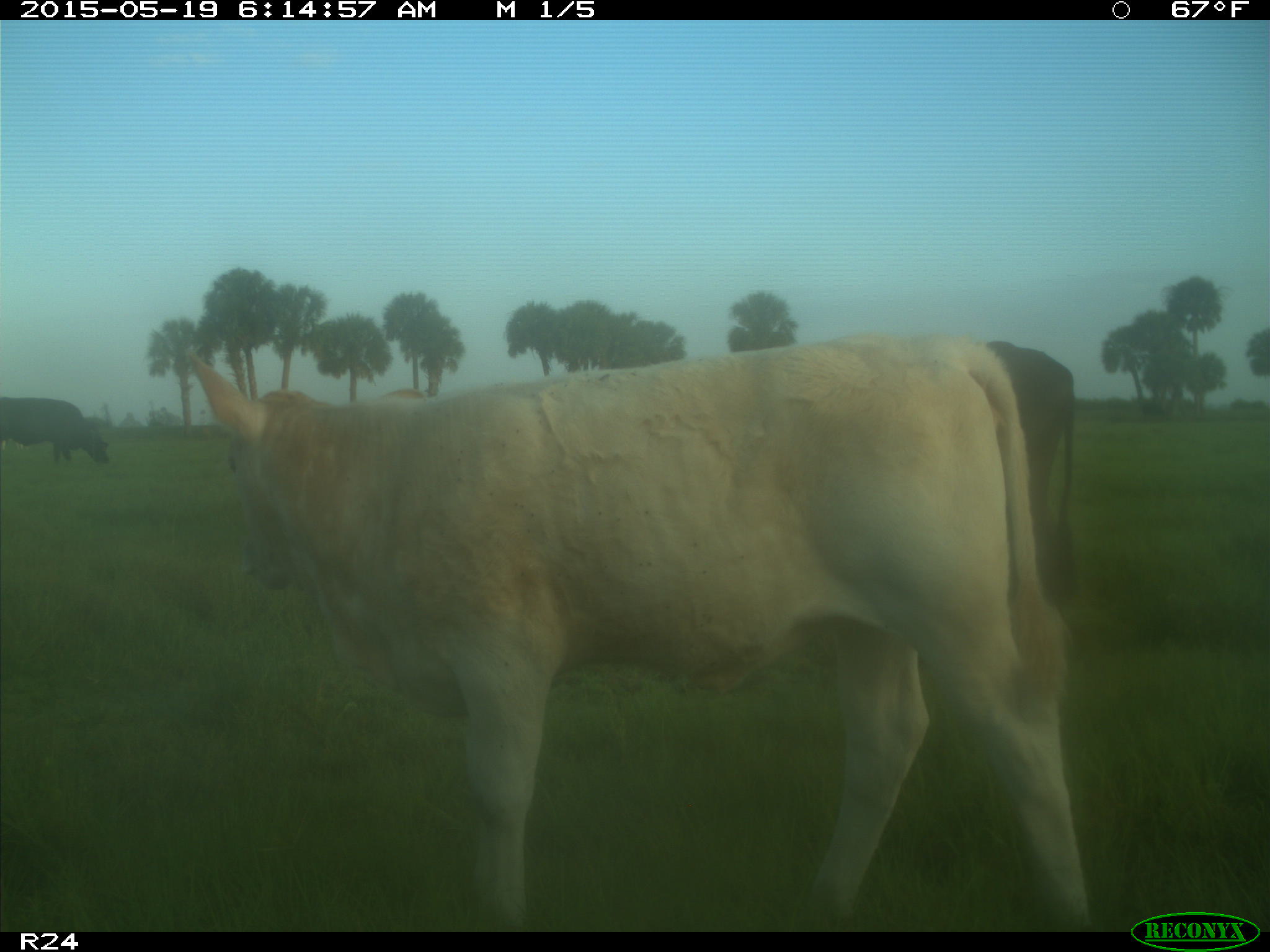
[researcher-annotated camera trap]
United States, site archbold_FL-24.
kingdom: Animalia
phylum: Chordata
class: Mammalia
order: Artiodactyla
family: Bovidae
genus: Bos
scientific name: Bos taurus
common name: domestic cow